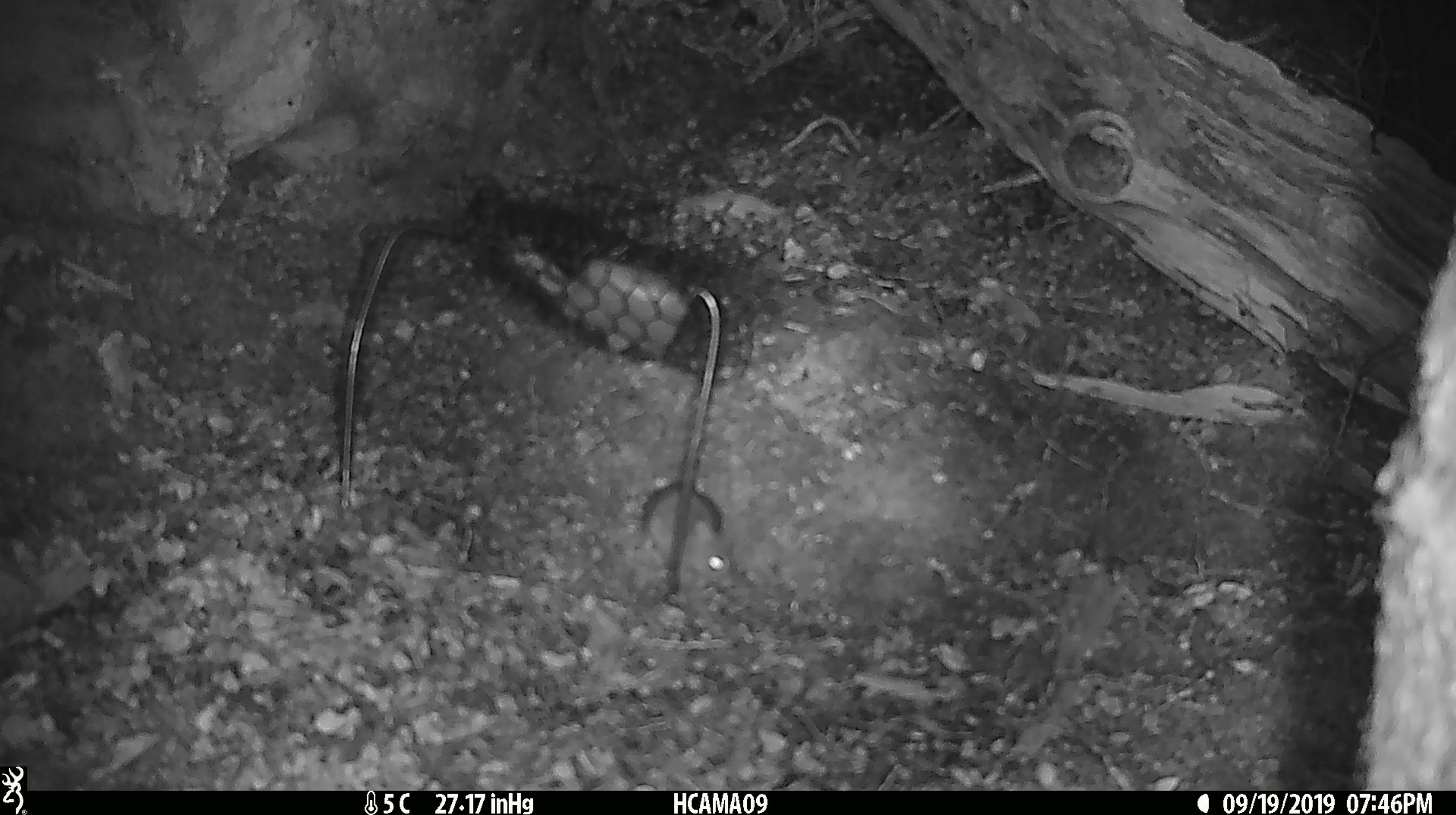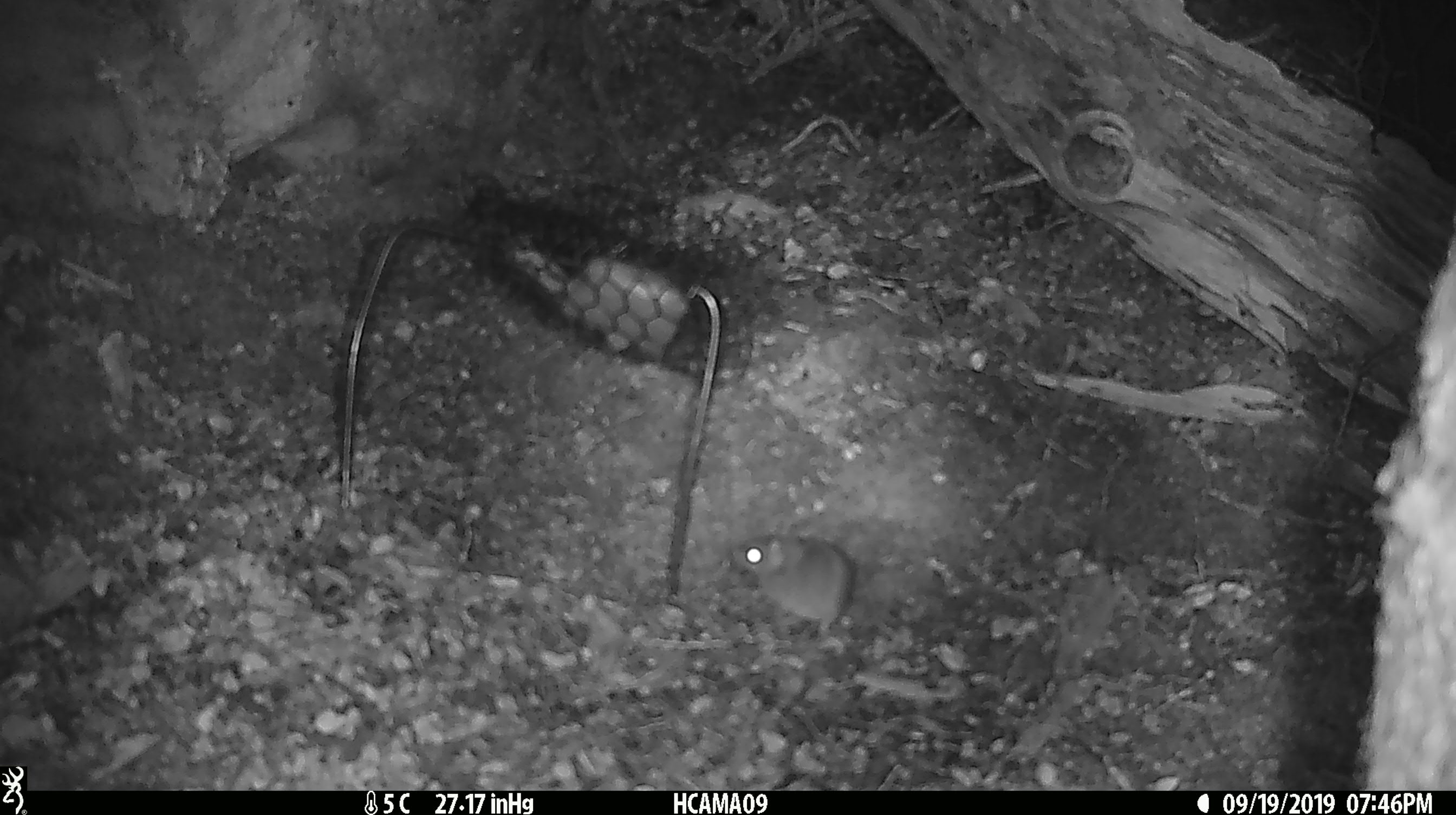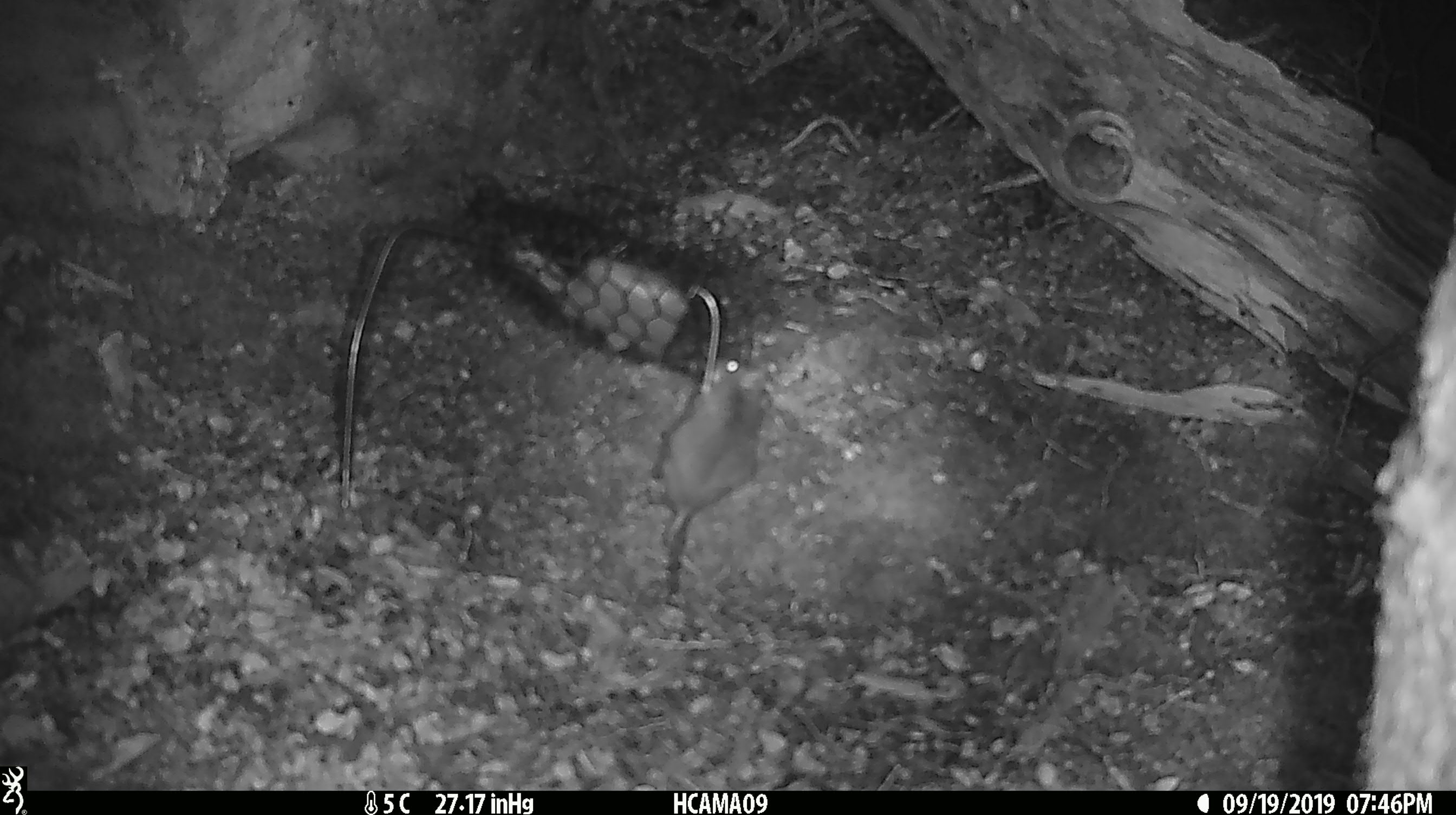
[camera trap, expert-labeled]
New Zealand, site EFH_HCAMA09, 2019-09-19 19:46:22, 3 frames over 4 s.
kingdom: Animalia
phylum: Chordata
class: Mammalia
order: Rodentia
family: Muridae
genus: Mus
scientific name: Mus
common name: mouse